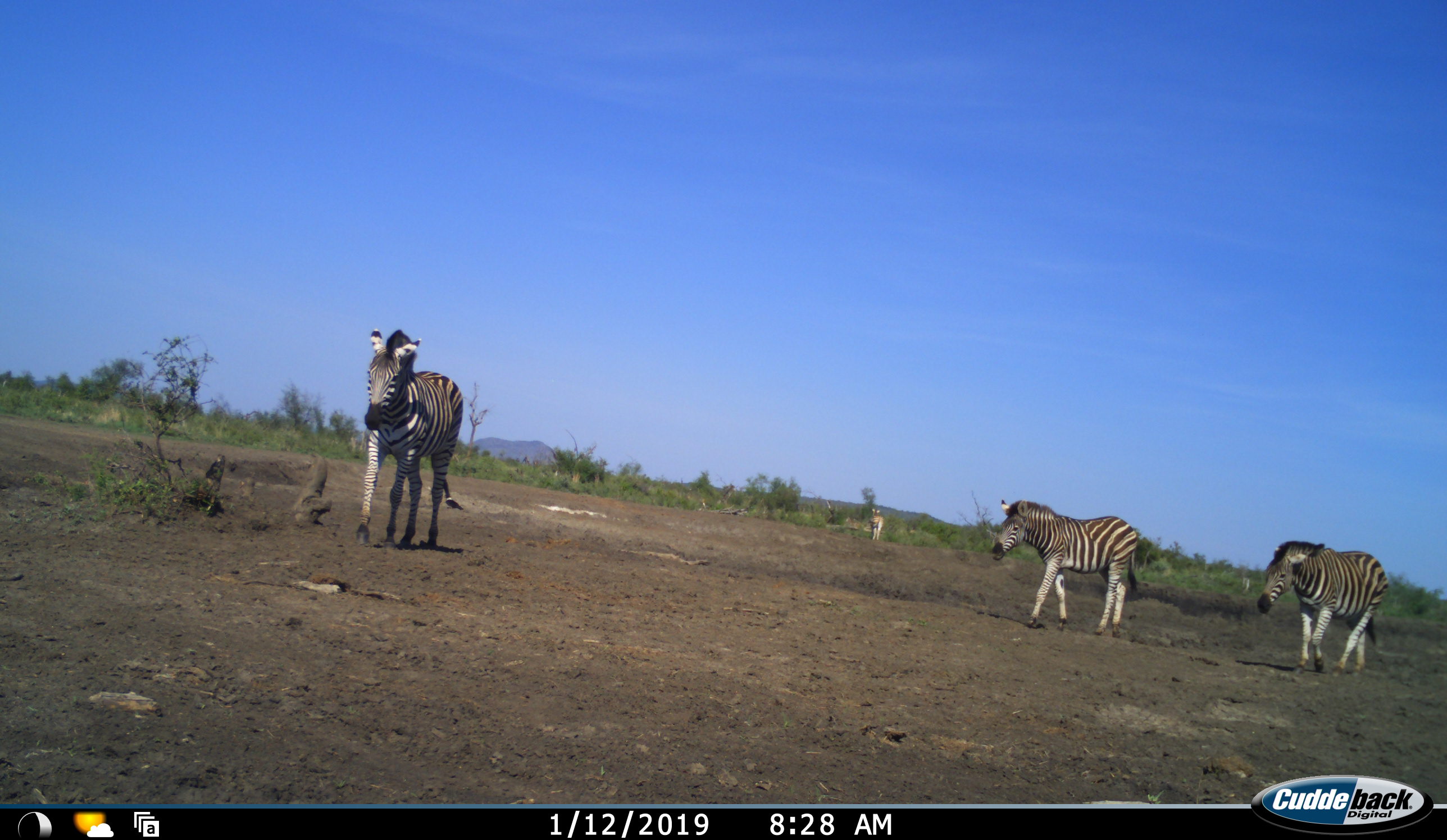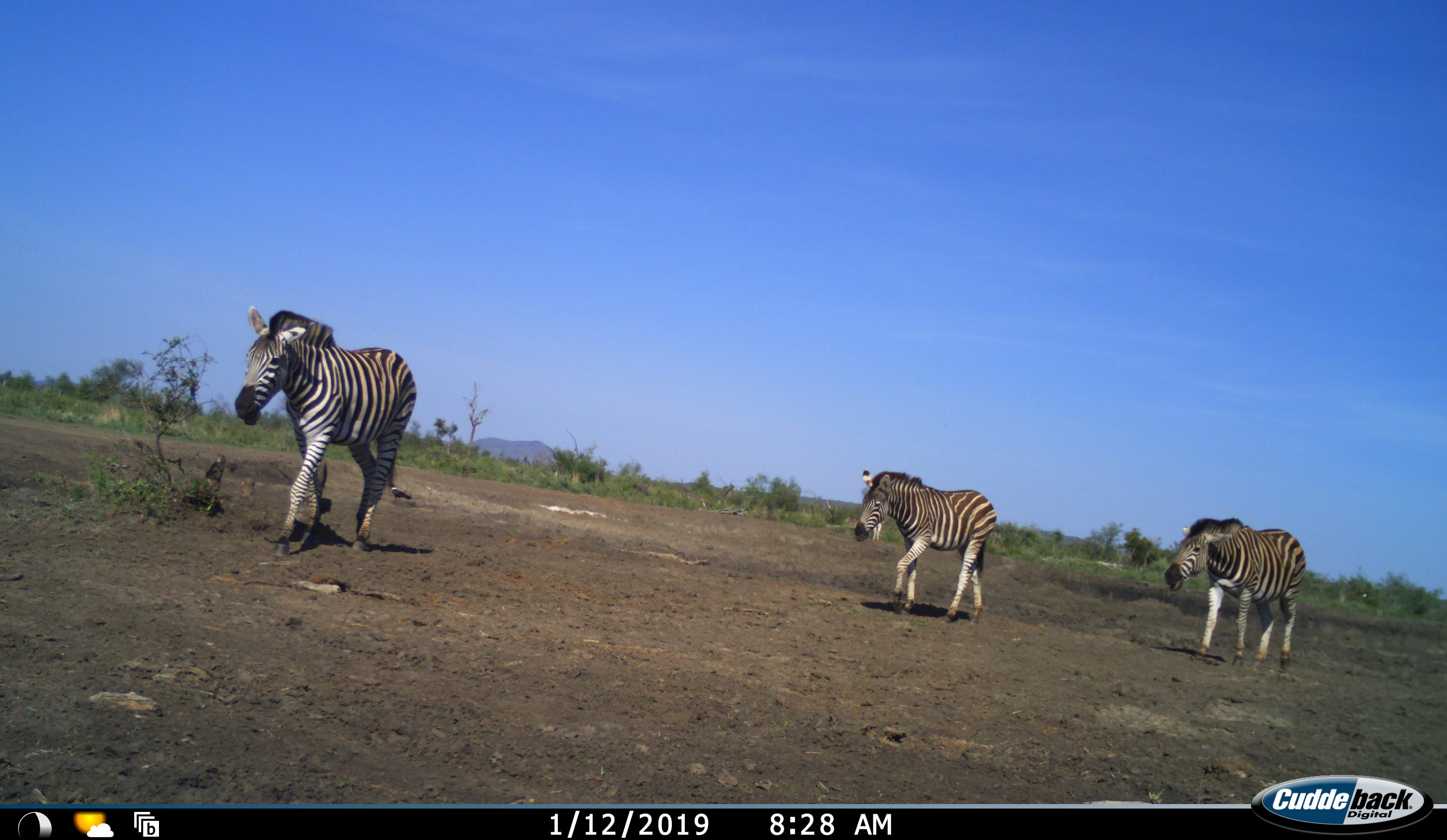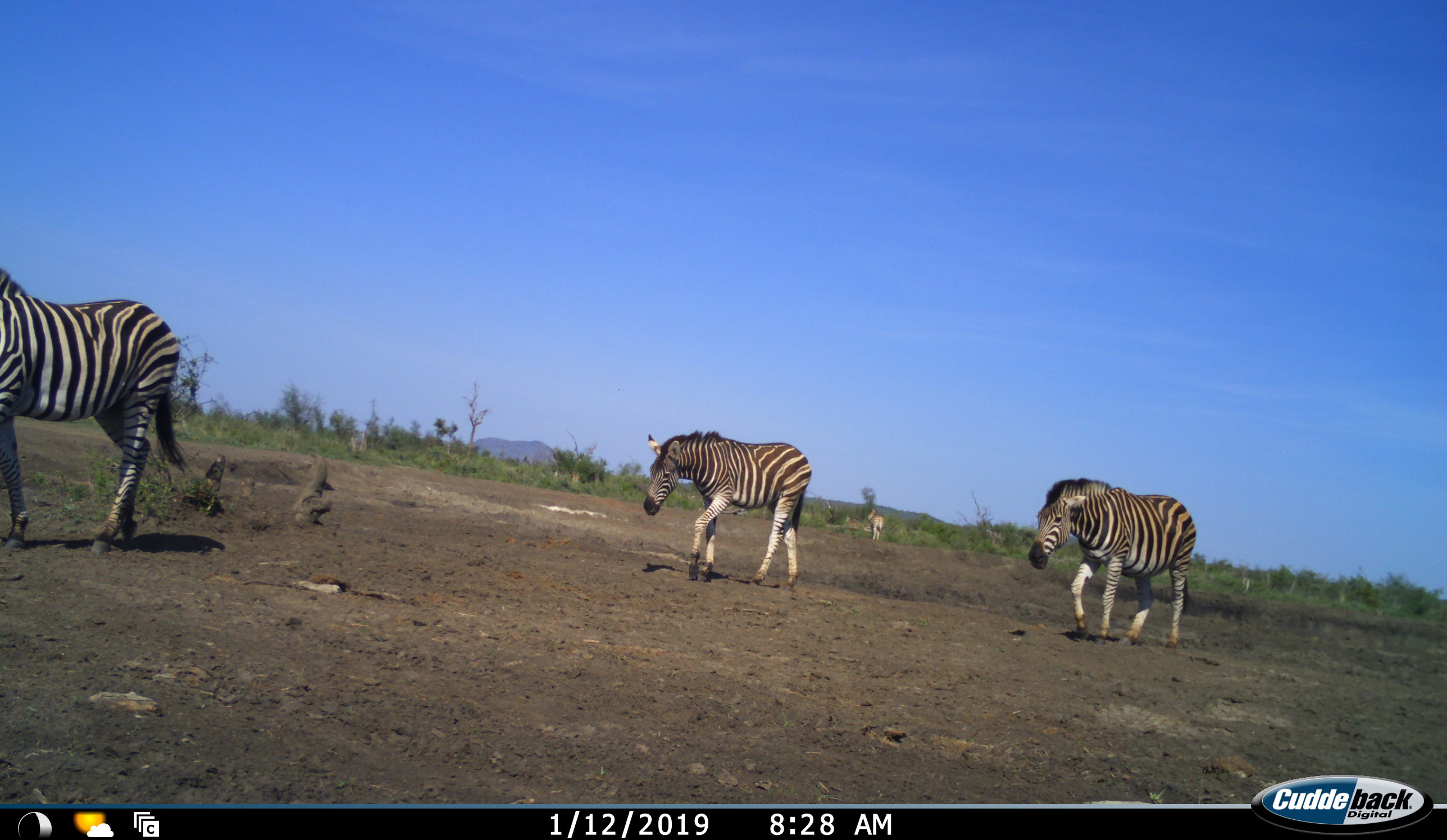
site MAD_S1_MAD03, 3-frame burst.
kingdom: Animalia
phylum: Chordata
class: Mammalia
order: Perissodactyla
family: Equidae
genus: Equus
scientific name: Equus quagga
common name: plains zebra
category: zebraplains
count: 4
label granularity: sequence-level